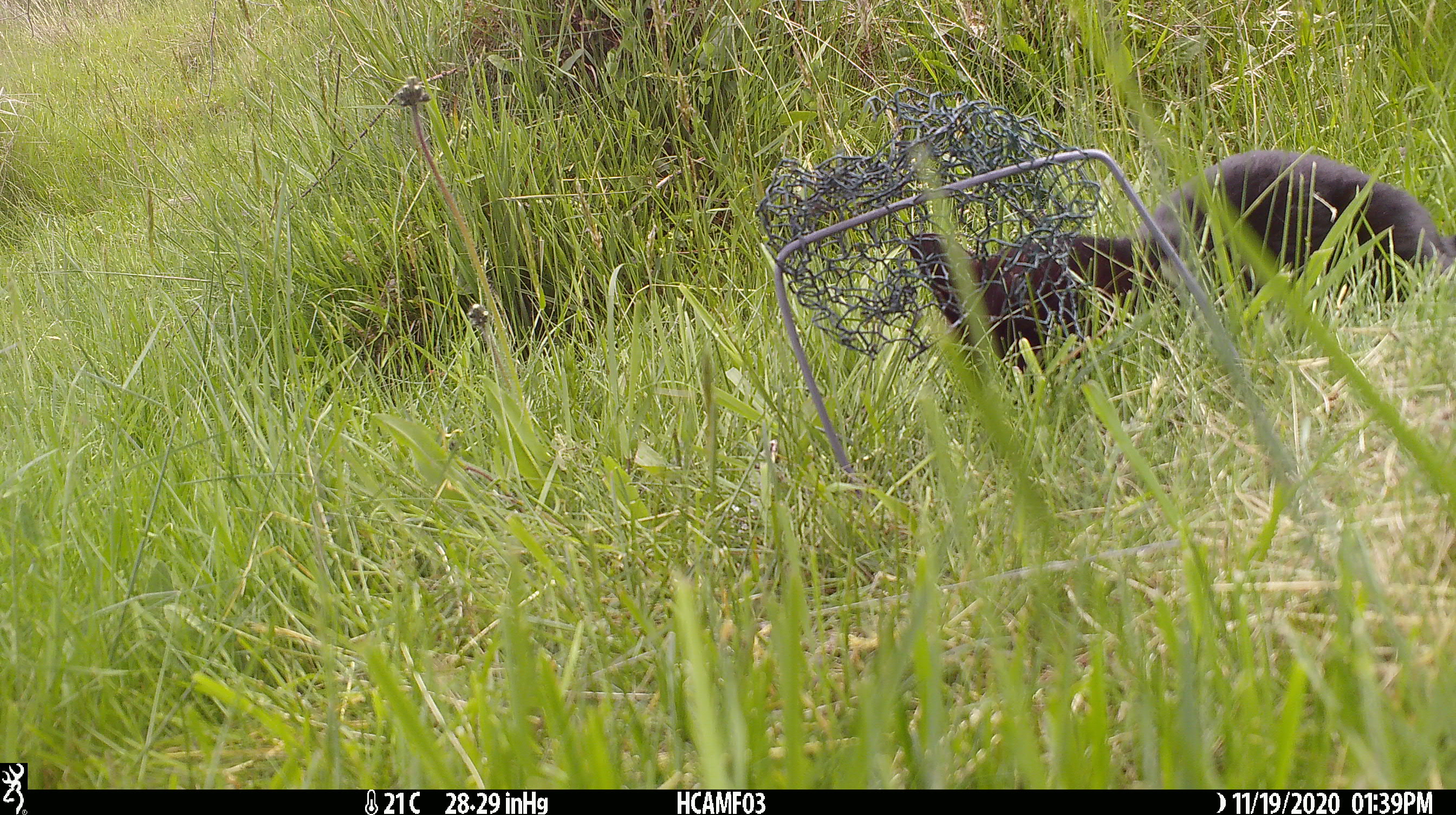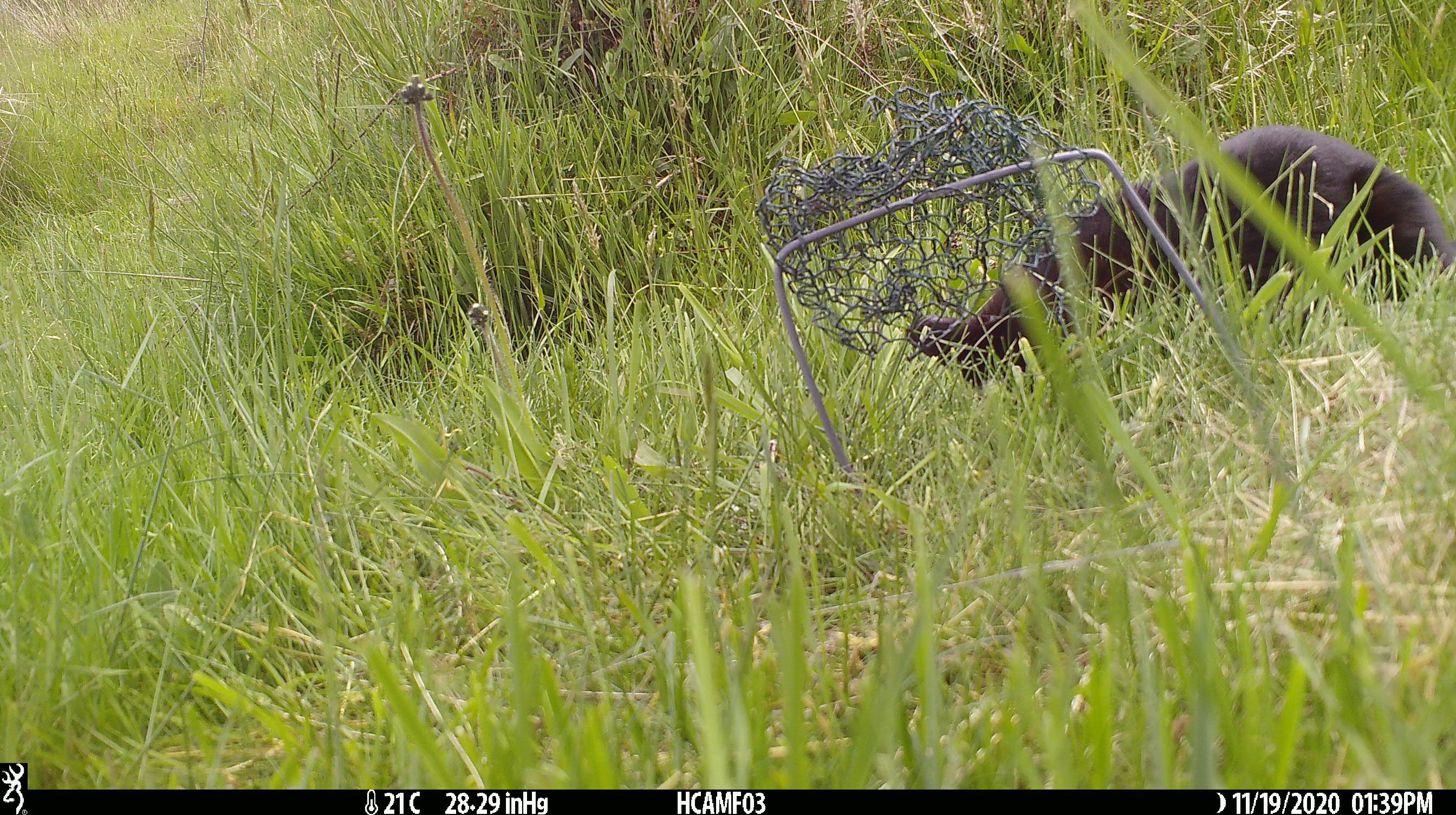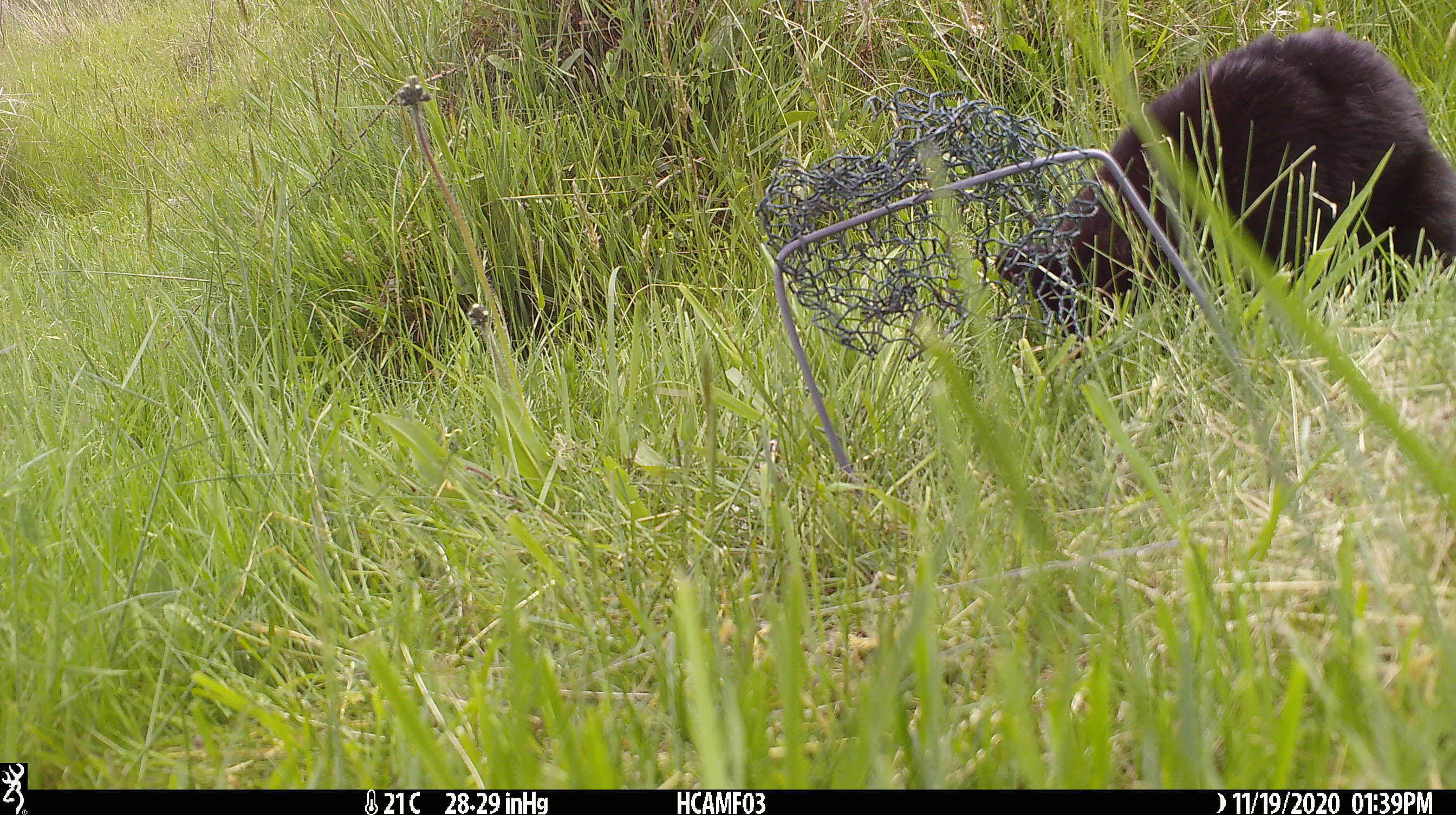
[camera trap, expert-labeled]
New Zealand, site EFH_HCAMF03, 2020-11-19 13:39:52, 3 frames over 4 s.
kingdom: Animalia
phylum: Chordata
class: Mammalia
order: Carnivora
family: Felidae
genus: Felis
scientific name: Felis catus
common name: domestic cat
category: cat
Cat (domestic cat) (Felis catus).